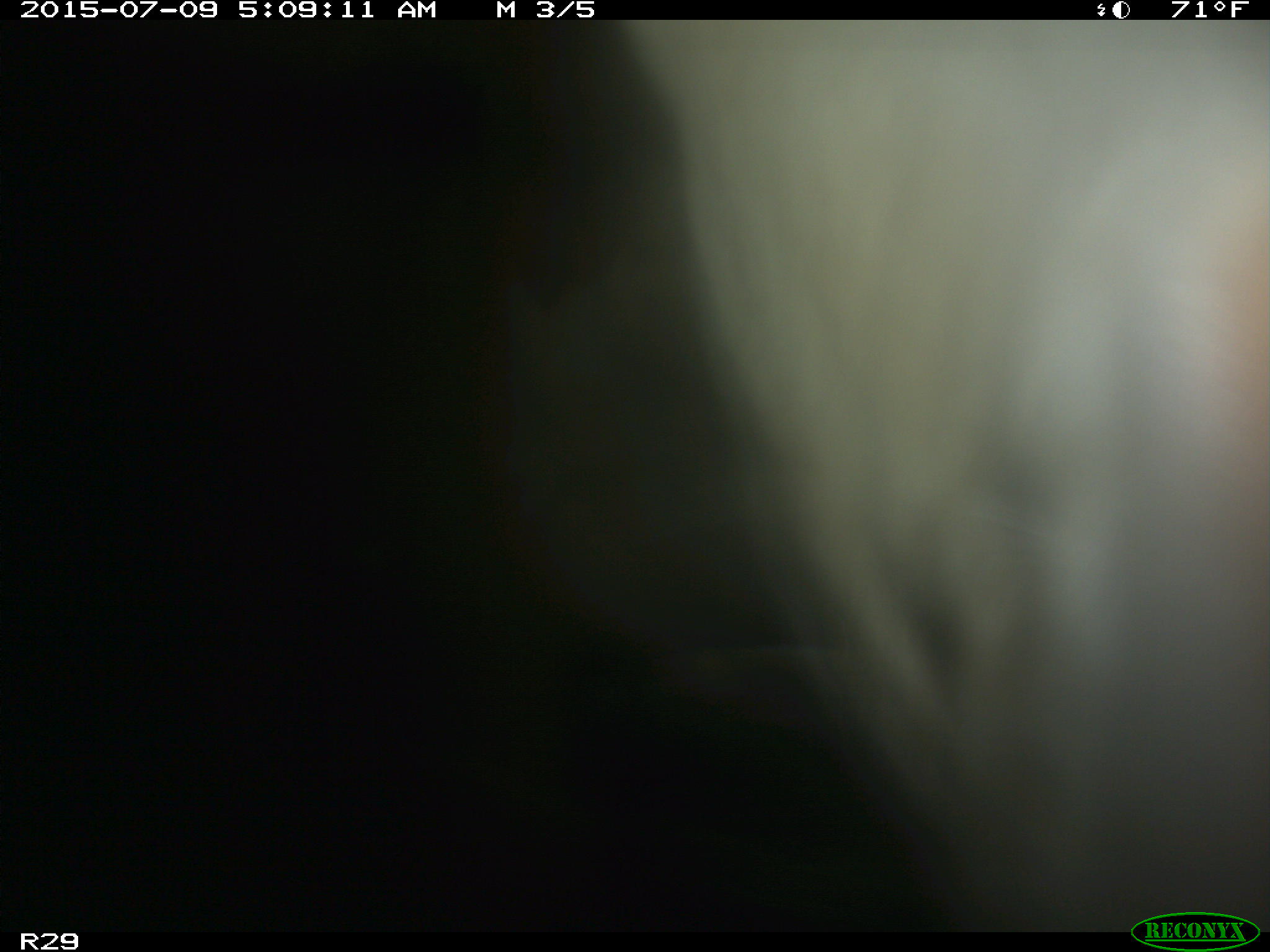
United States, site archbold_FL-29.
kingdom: Animalia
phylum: Chordata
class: Mammalia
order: Artiodactyla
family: Bovidae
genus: Bos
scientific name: Bos taurus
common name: domestic cow